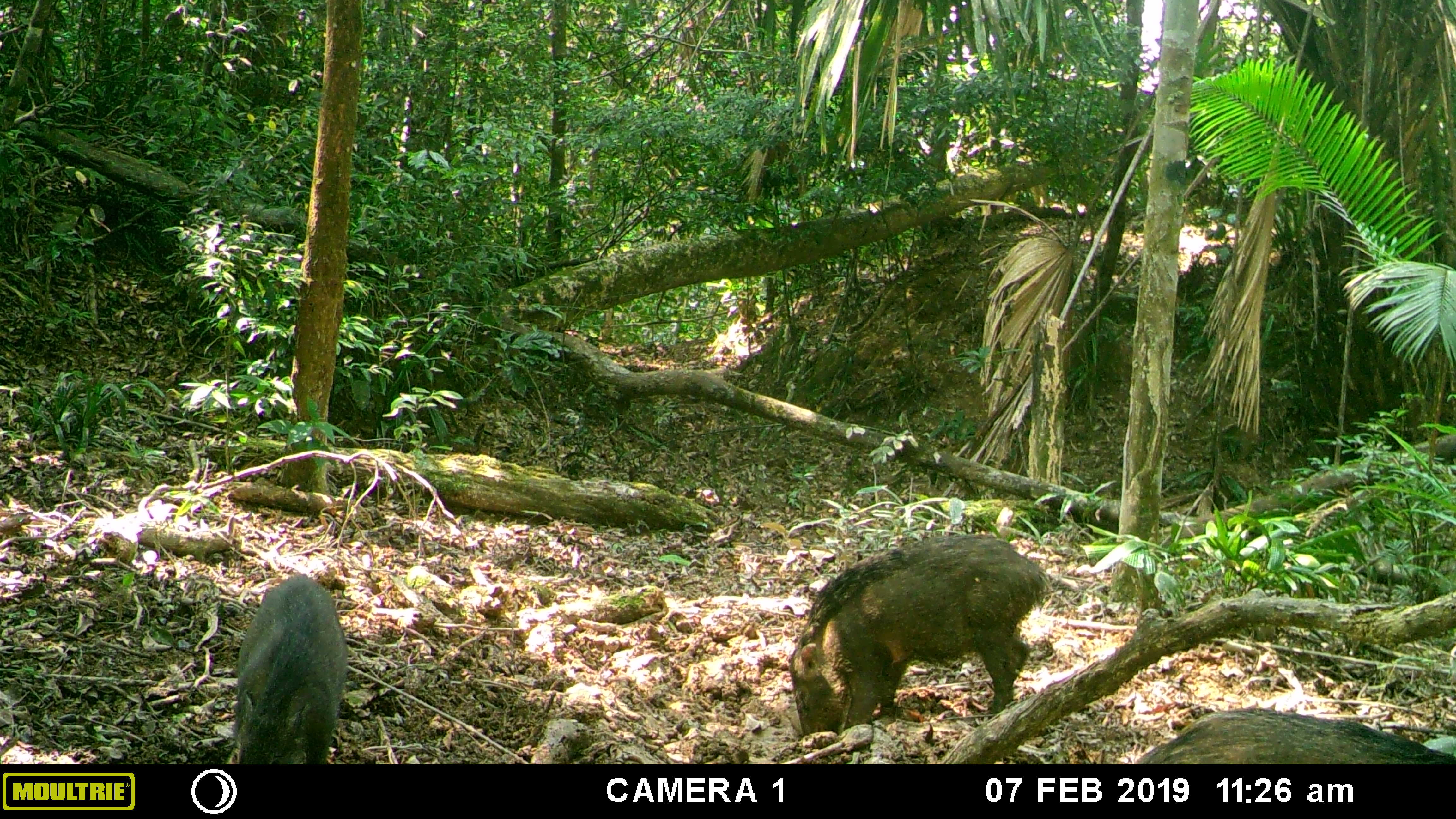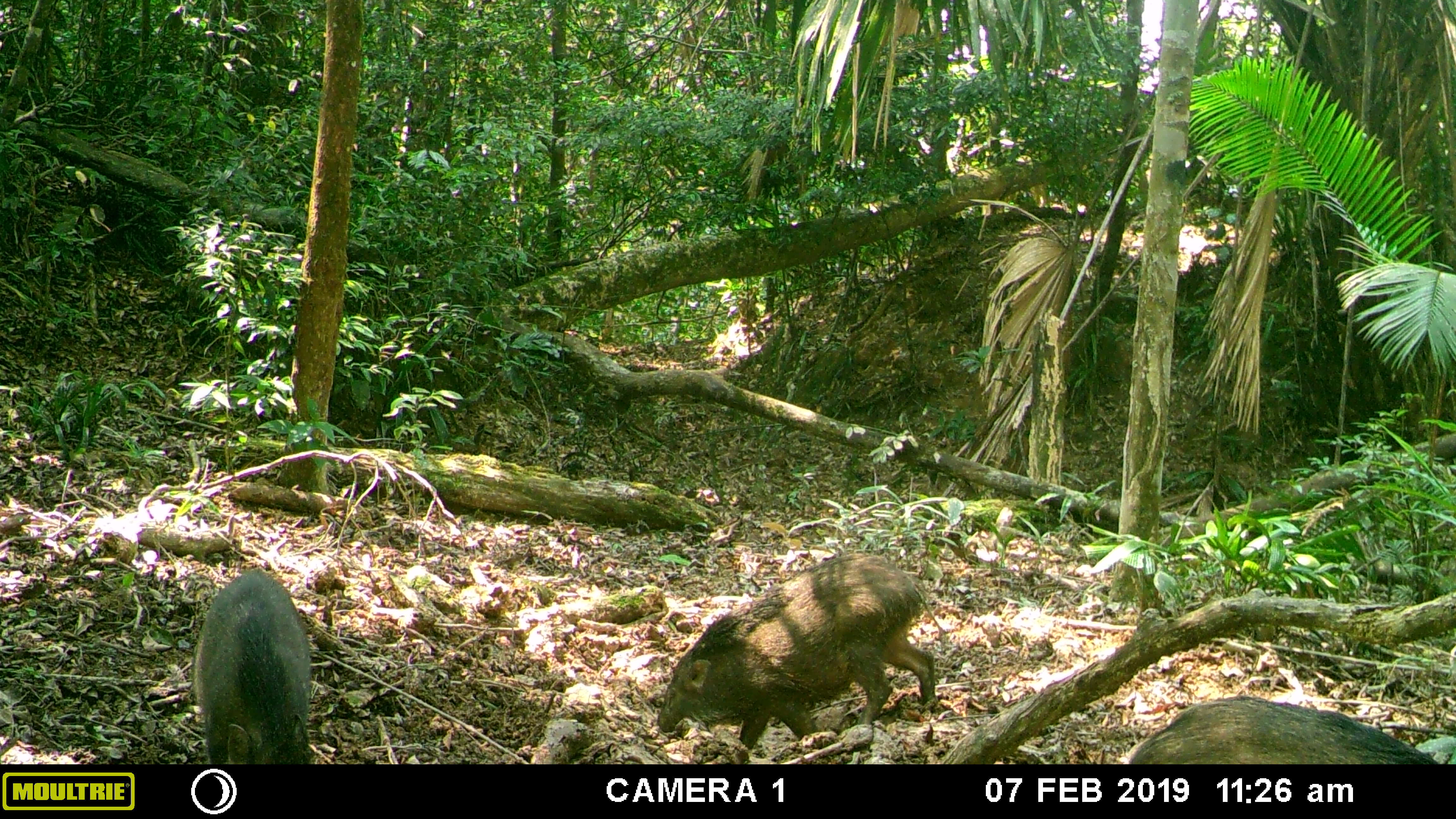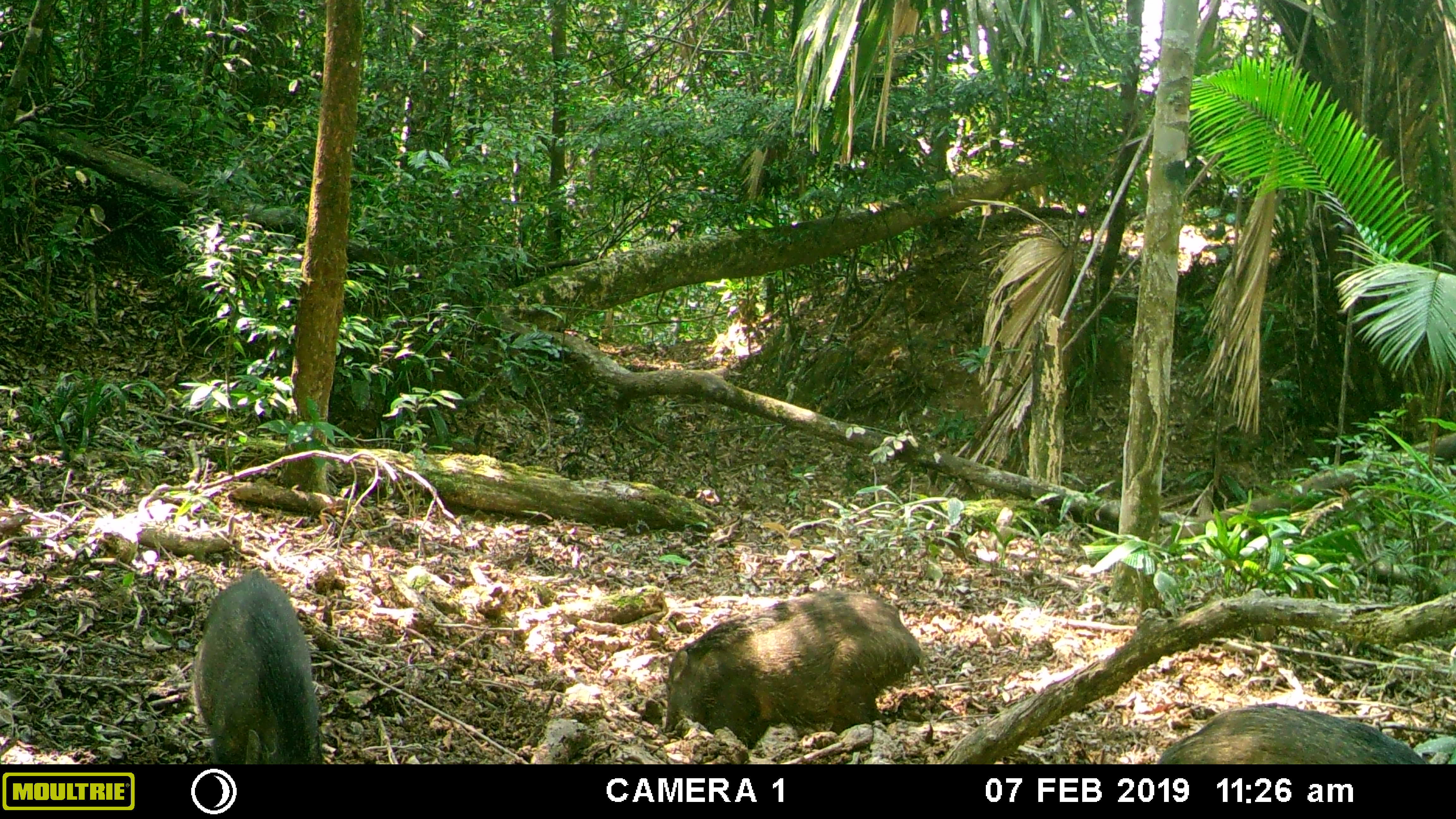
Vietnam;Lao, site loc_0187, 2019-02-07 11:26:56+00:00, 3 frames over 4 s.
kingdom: Animalia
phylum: Chordata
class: Mammalia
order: Artiodactyla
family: Suidae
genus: Sus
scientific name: Sus scrofa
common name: eurasian wild pig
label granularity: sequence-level